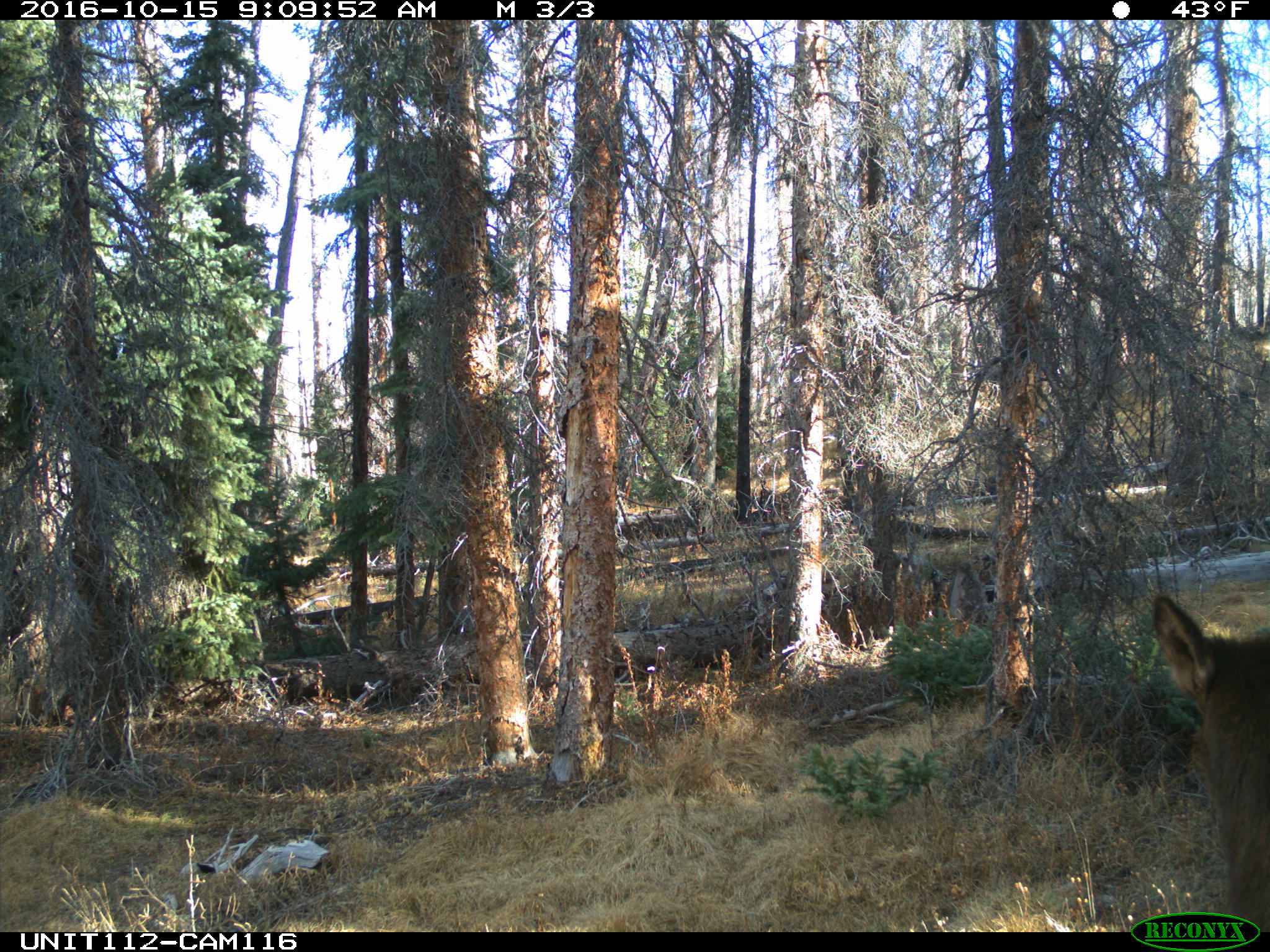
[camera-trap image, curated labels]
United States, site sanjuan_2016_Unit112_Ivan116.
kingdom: Animalia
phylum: Chordata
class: Mammalia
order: Artiodactyla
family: Cervidae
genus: Cervus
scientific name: Cervus elaphus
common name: red deer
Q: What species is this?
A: Cervus elaphus (red deer).